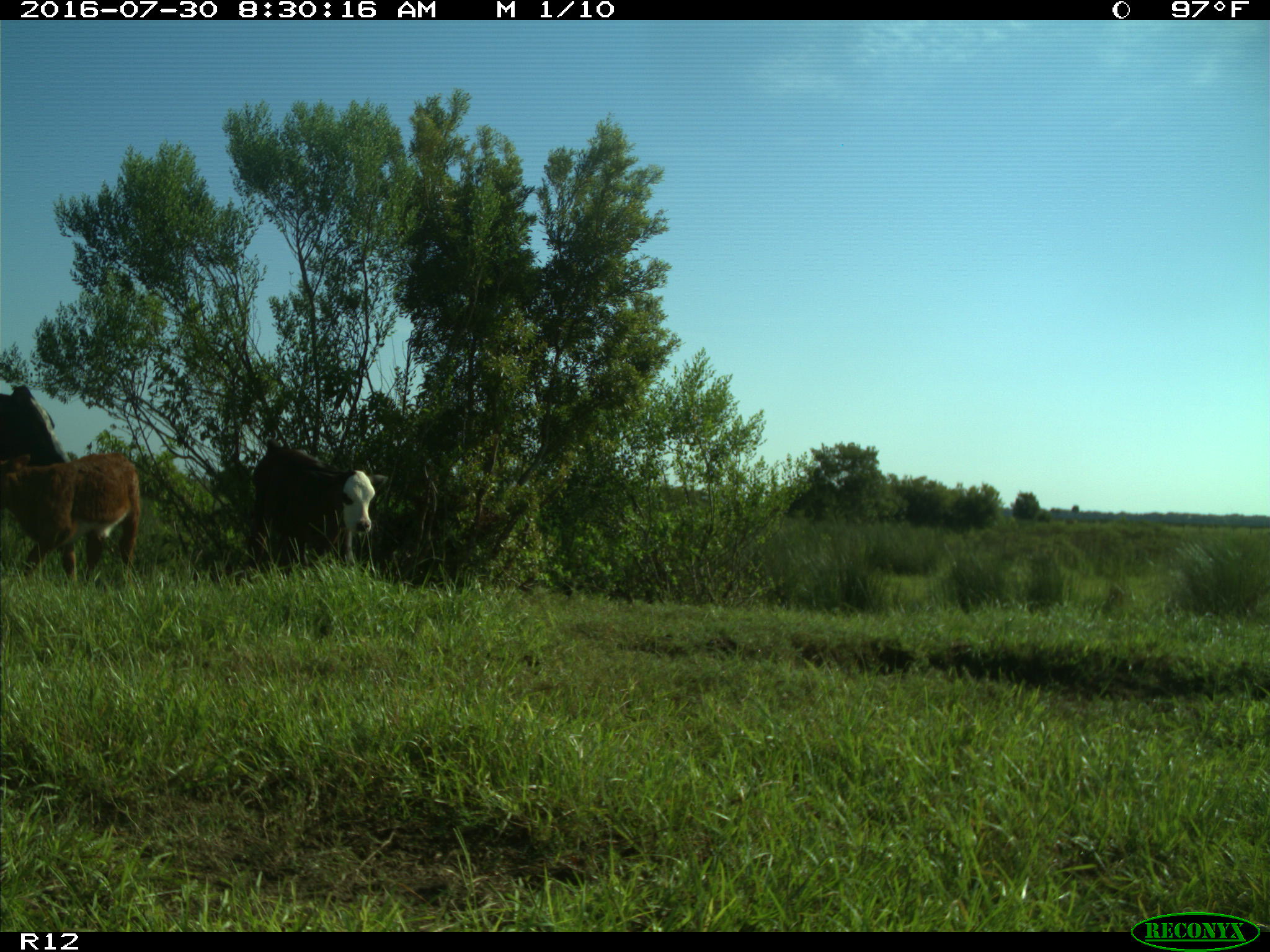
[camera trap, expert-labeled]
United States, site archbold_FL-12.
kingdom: Animalia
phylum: Chordata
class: Mammalia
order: Artiodactyla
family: Bovidae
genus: Bos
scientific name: Bos taurus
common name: domestic cow